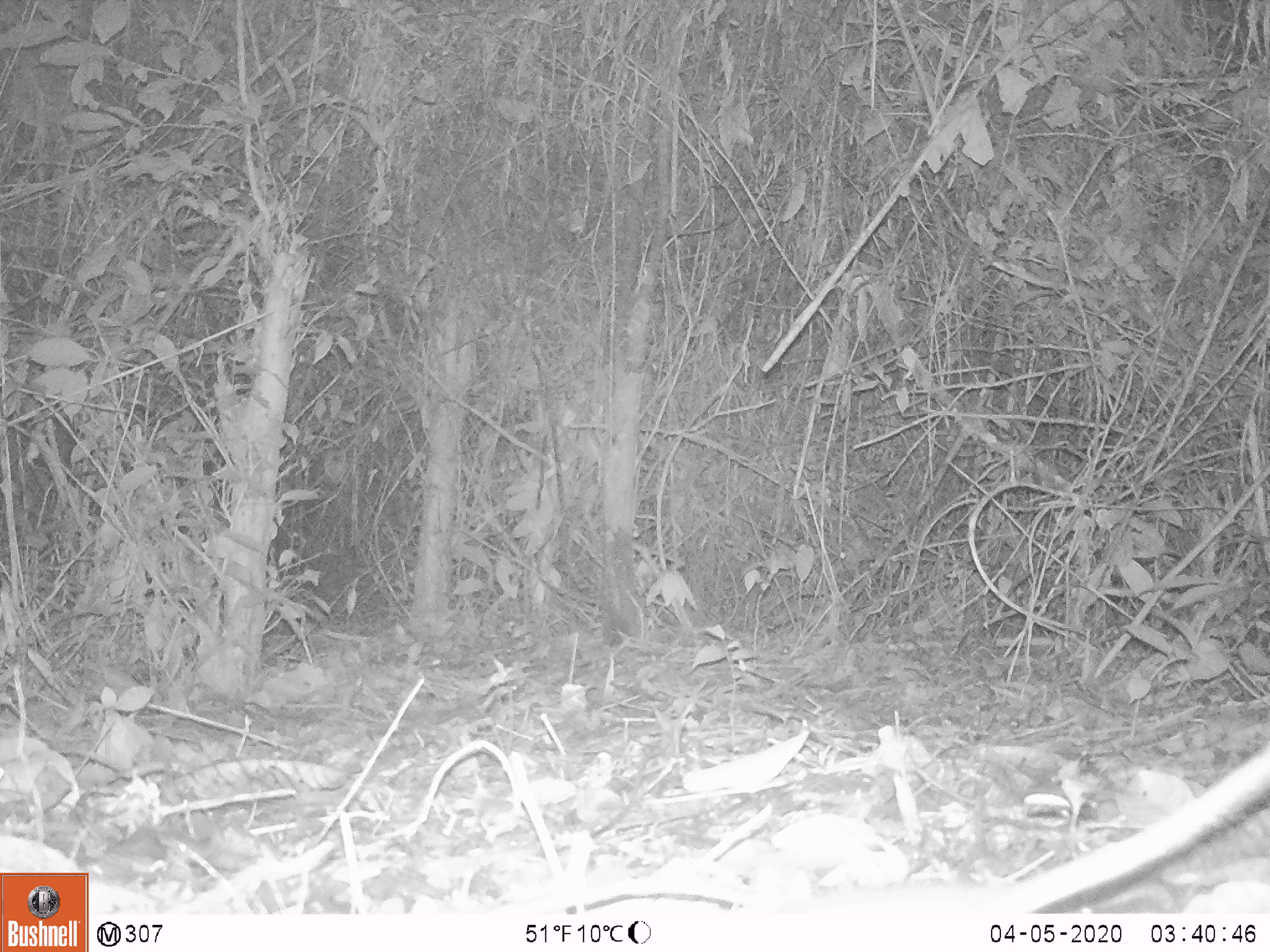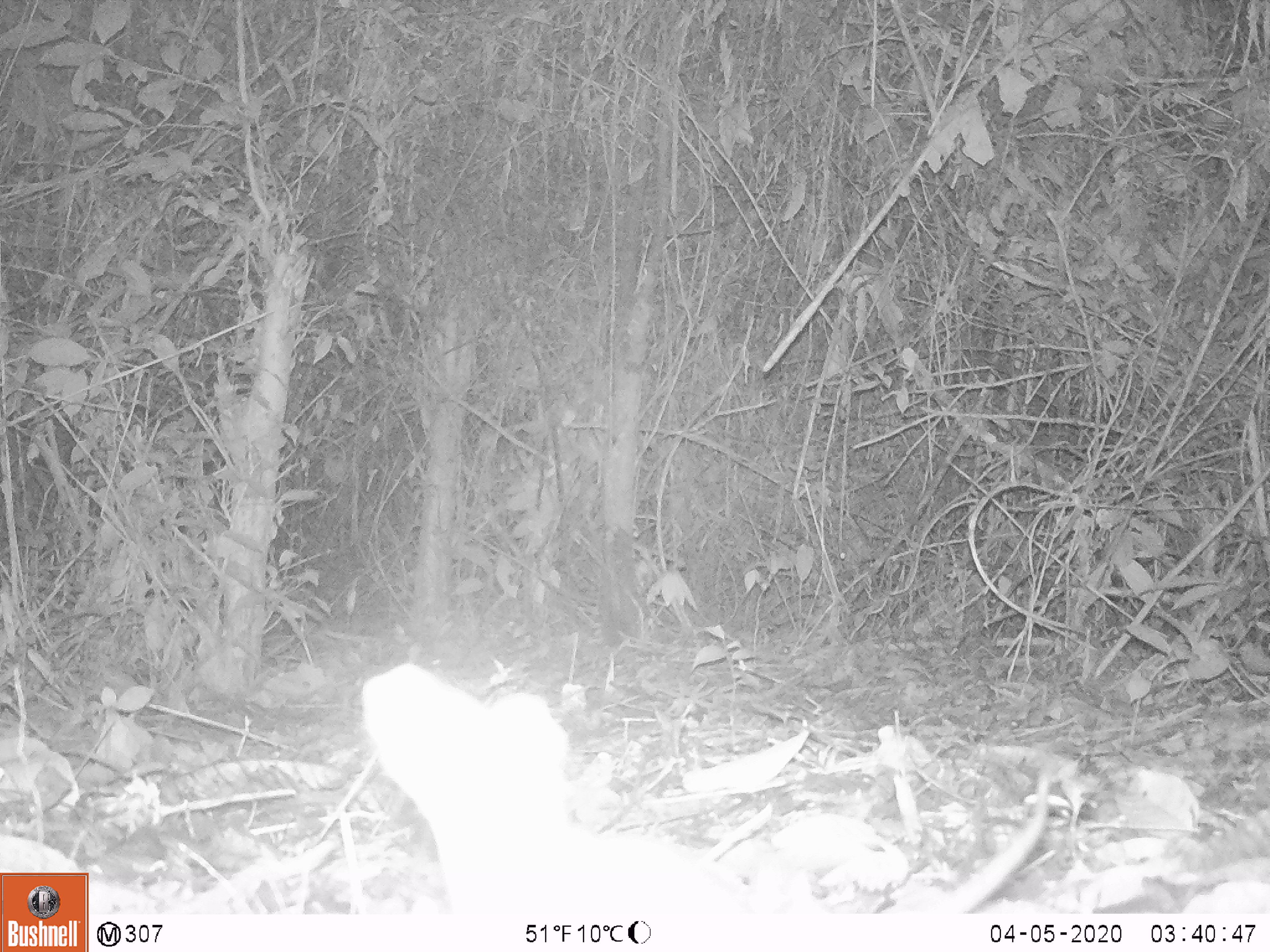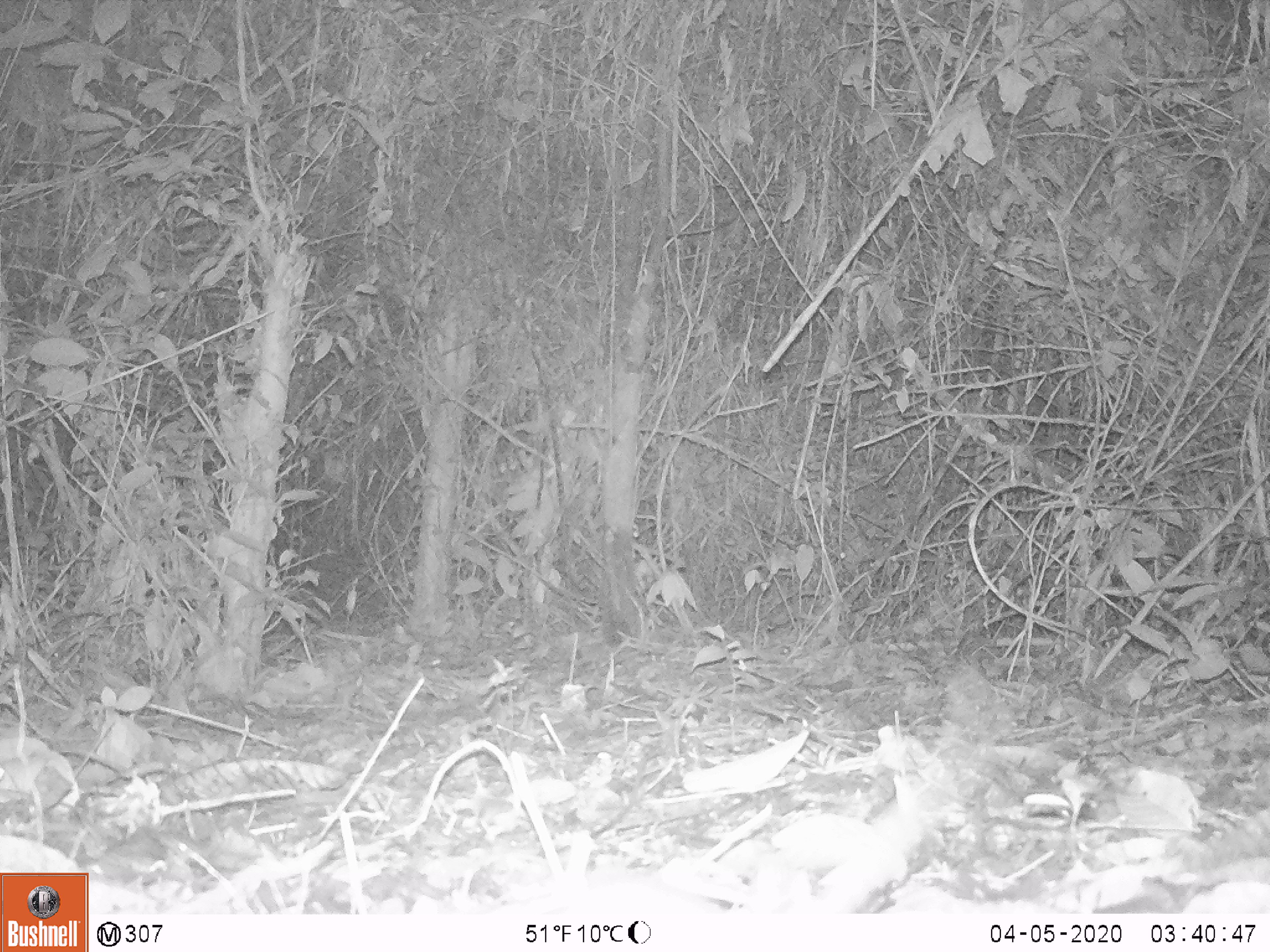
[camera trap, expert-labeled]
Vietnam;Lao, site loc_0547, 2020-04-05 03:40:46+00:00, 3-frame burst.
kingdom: Animalia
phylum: Chordata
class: Mammalia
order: Rodentia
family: Muridae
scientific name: Muridae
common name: old-world mice and rats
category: unidentified murid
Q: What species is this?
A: Unidentified murid (old-world mice and rats) (Muridae).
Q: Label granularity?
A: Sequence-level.